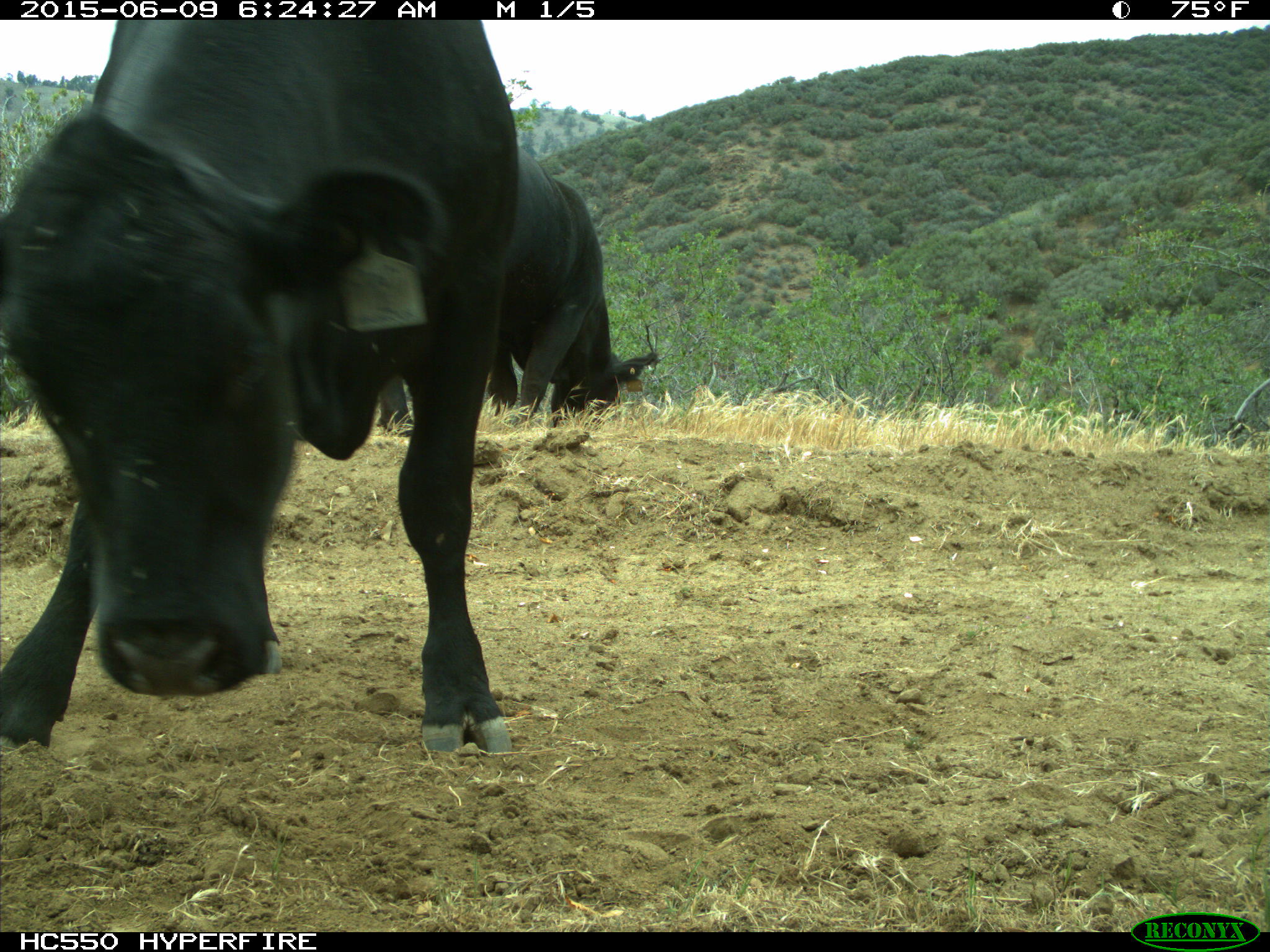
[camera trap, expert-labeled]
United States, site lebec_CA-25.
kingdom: Animalia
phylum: Chordata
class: Mammalia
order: Artiodactyla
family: Bovidae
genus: Bos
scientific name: Bos taurus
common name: domestic cow